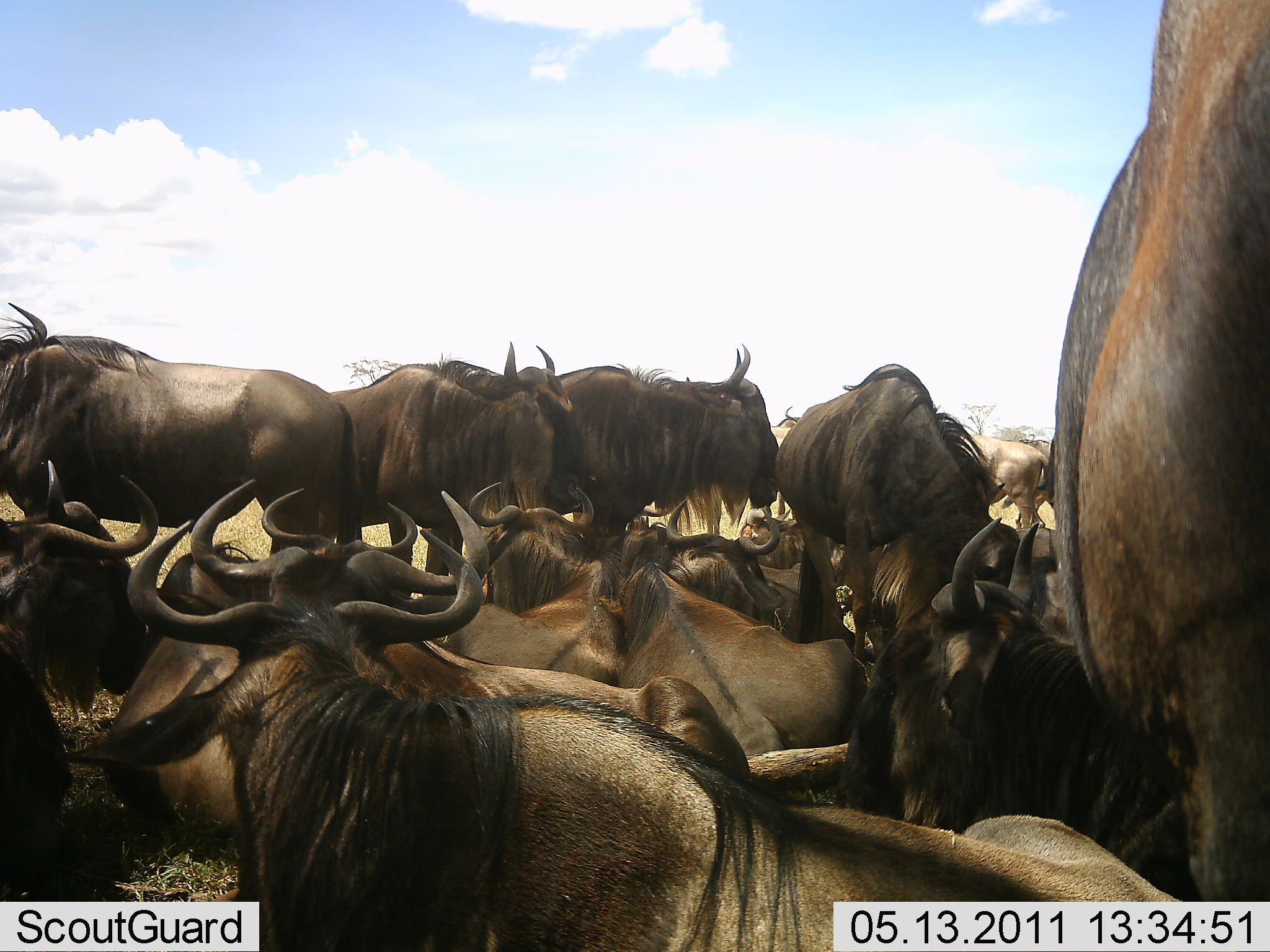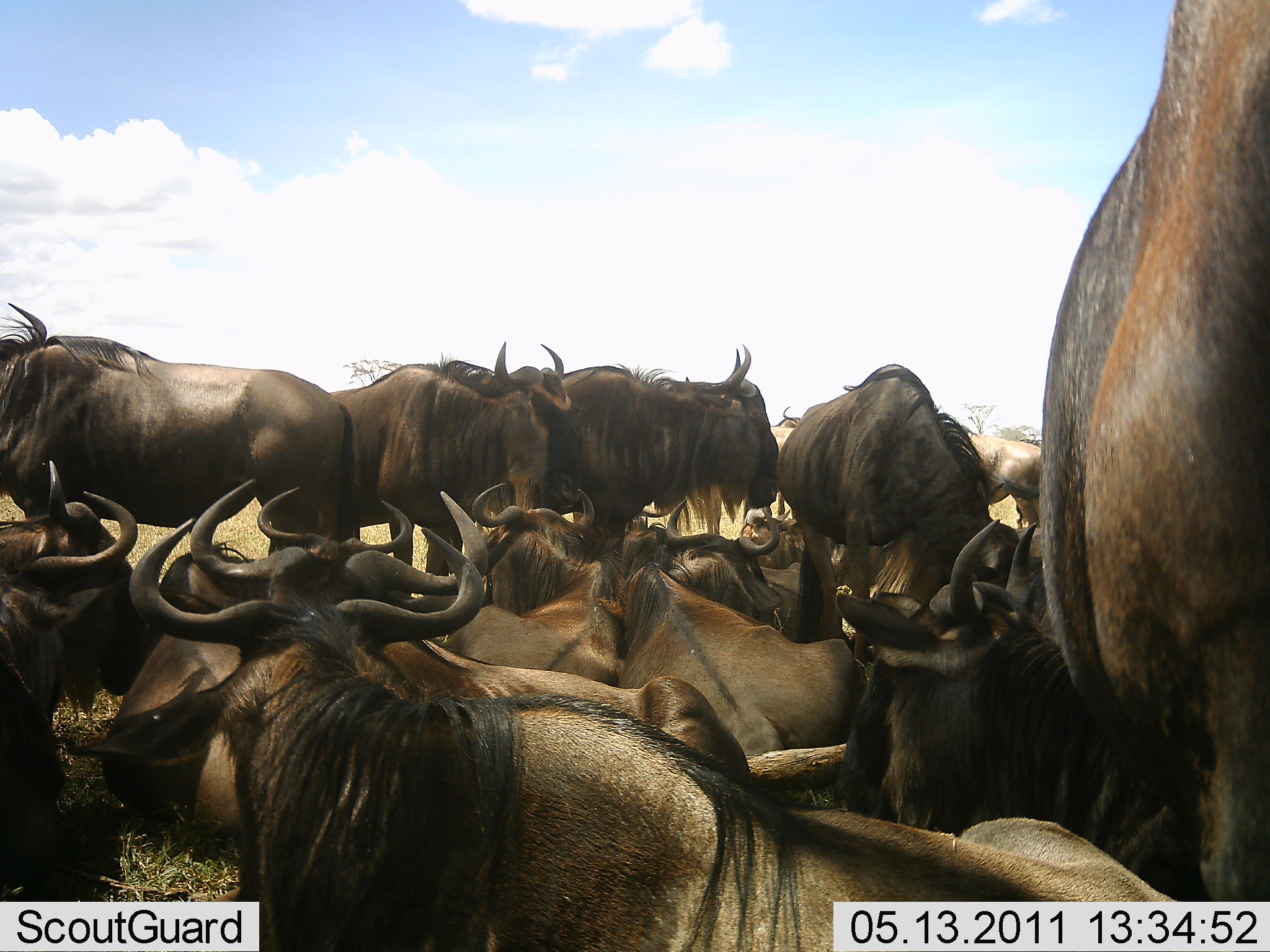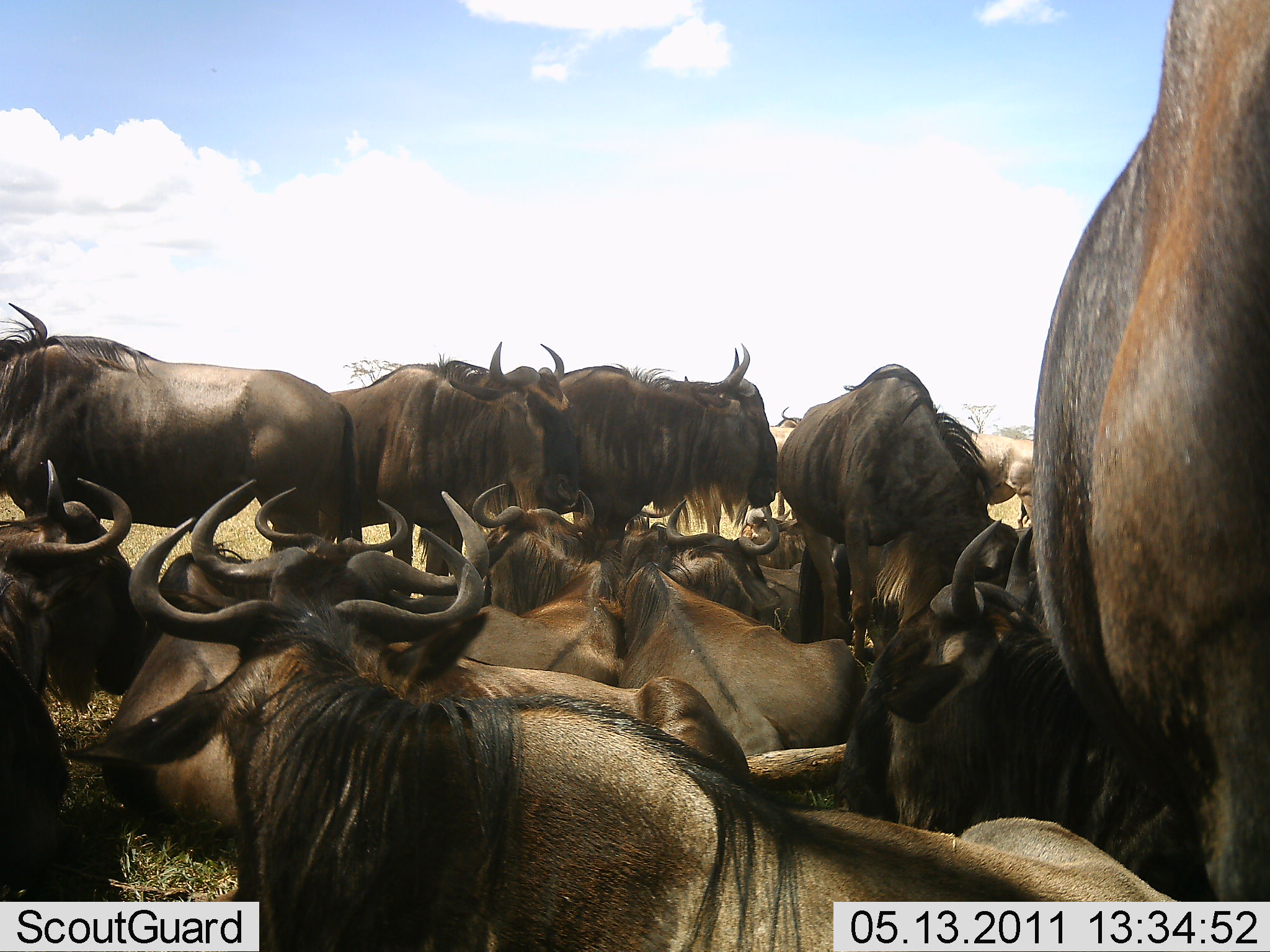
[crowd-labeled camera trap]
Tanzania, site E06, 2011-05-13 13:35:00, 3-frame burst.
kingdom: Animalia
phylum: Chordata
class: Mammalia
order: Artiodactyla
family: Bovidae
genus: Connochaetes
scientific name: Connochaetes taurinus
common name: blue wildebeest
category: wildebeest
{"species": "wildebeest (blue wildebeest) (Connochaetes taurinus)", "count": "11-50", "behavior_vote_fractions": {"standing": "82%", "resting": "100%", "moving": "9%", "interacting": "18%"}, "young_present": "0%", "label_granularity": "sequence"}